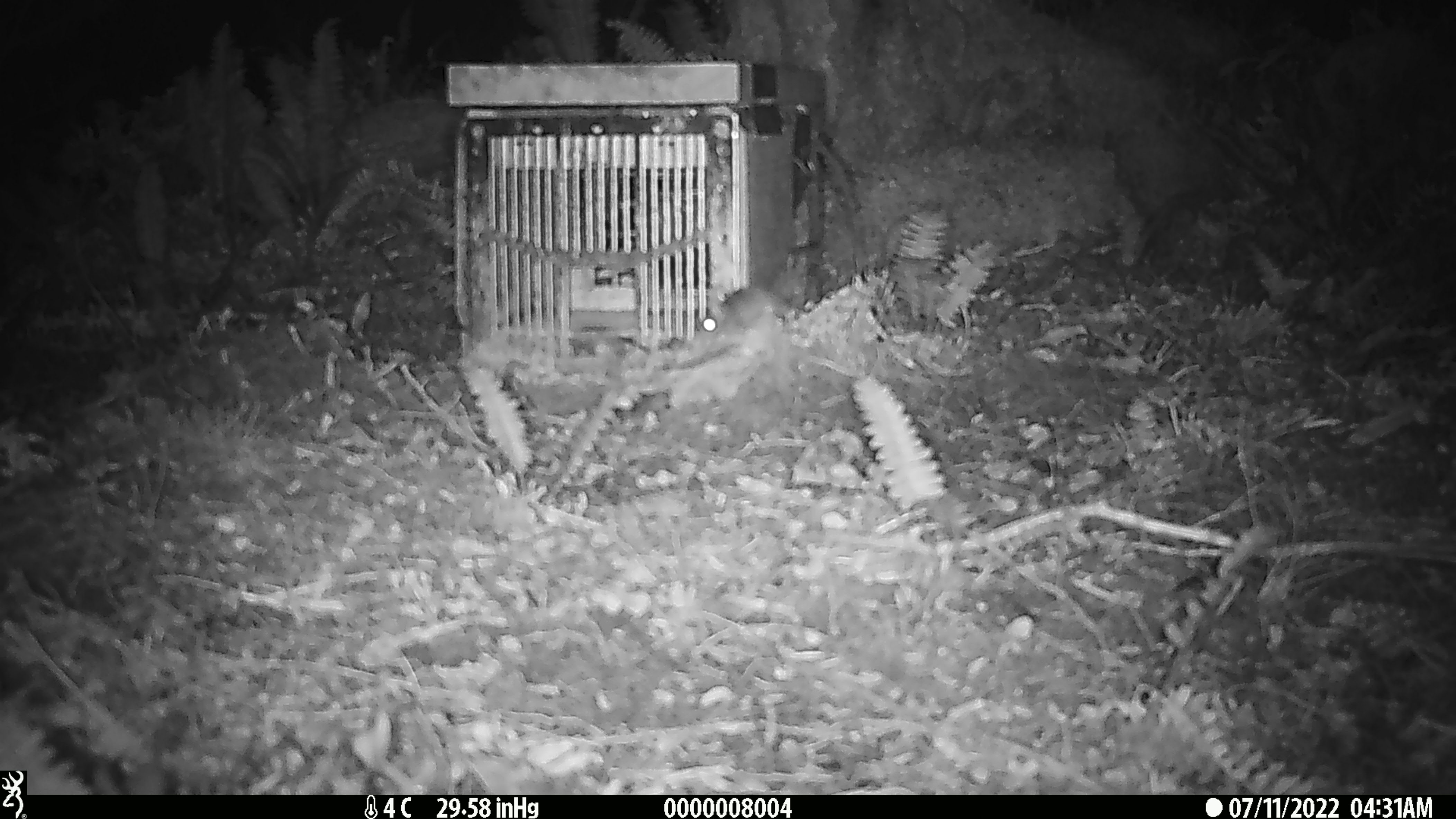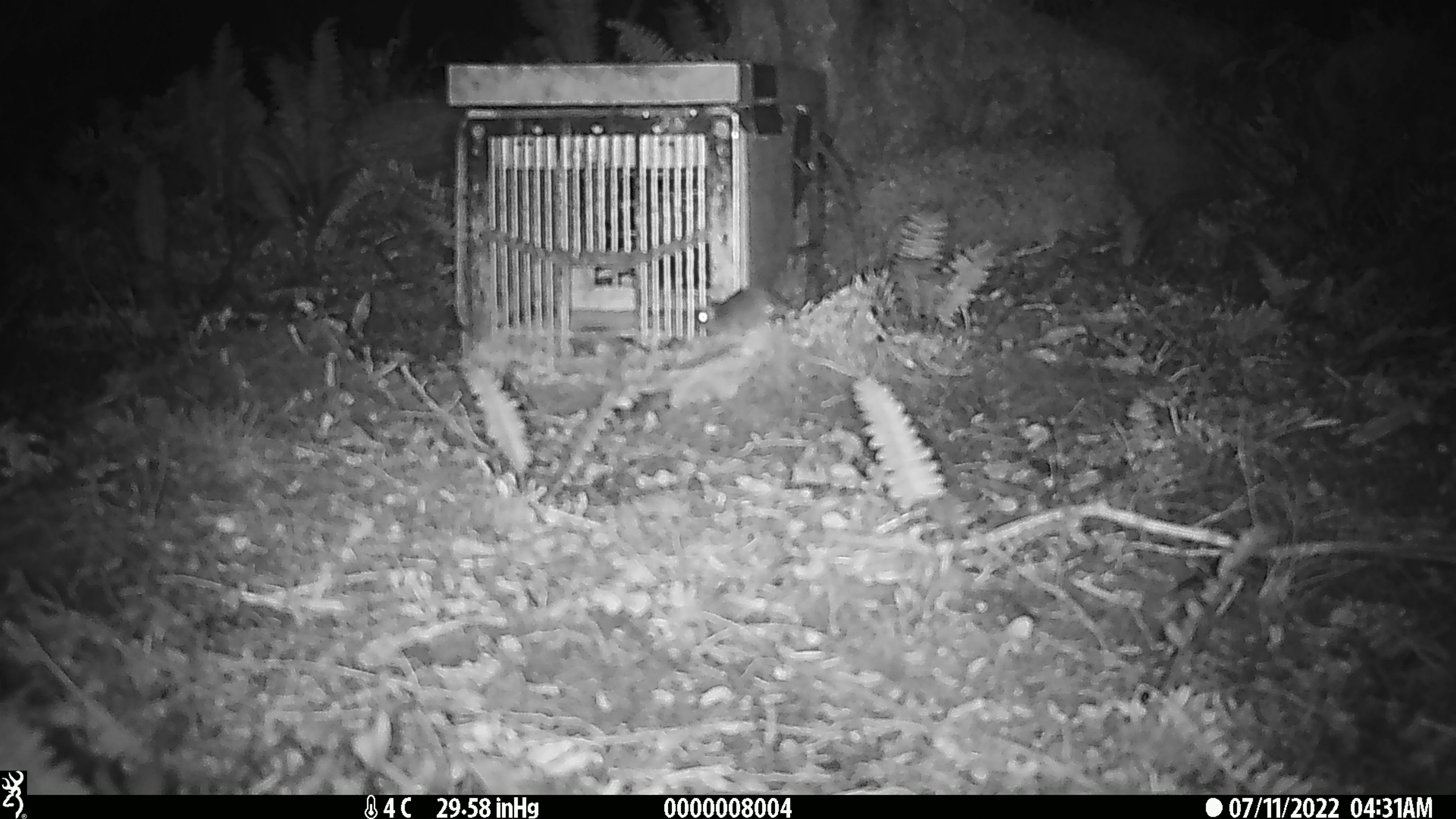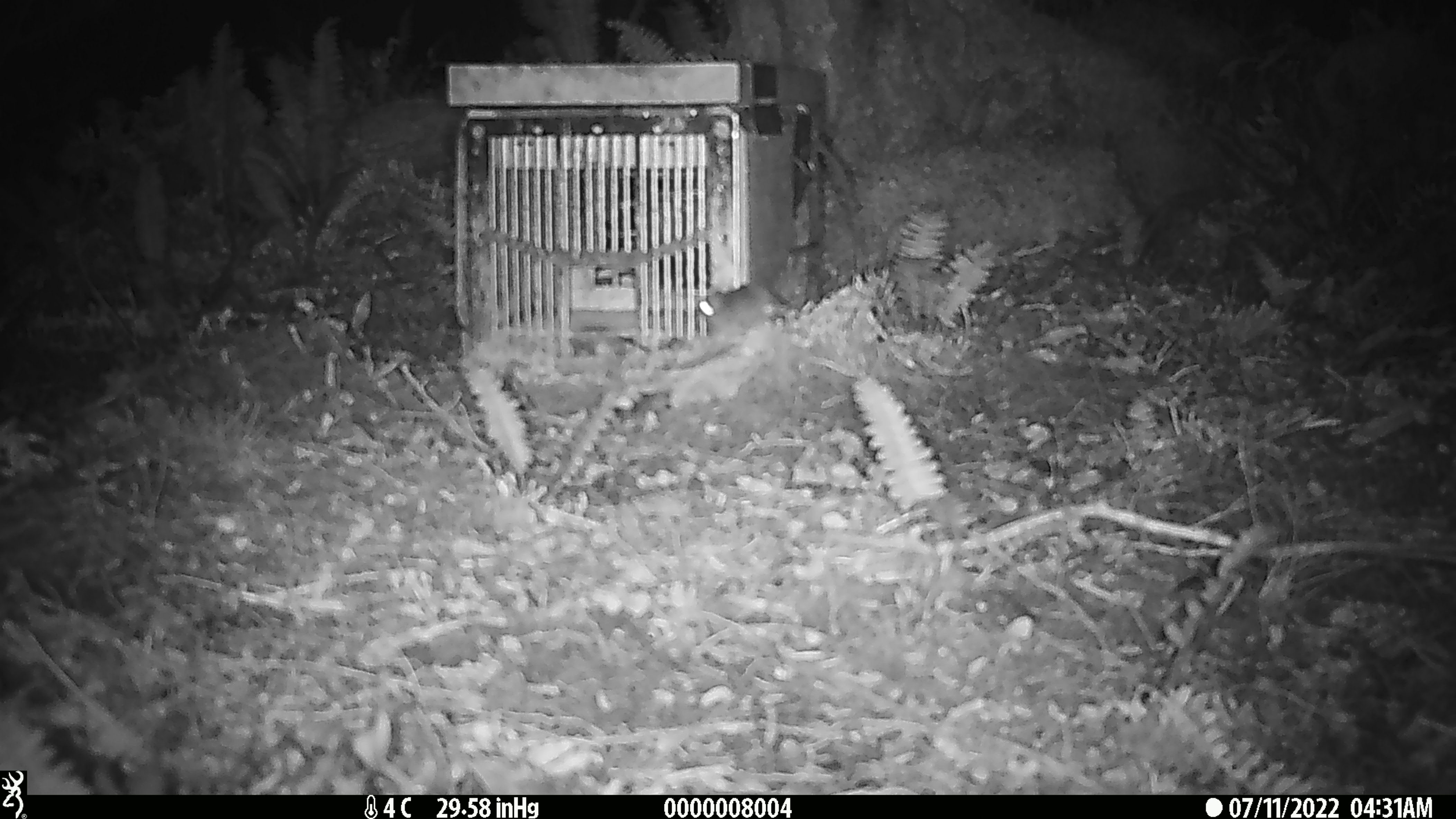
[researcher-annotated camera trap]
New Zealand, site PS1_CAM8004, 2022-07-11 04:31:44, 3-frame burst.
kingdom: Animalia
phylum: Chordata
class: Mammalia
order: Rodentia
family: Muridae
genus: Mus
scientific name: Mus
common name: mouse